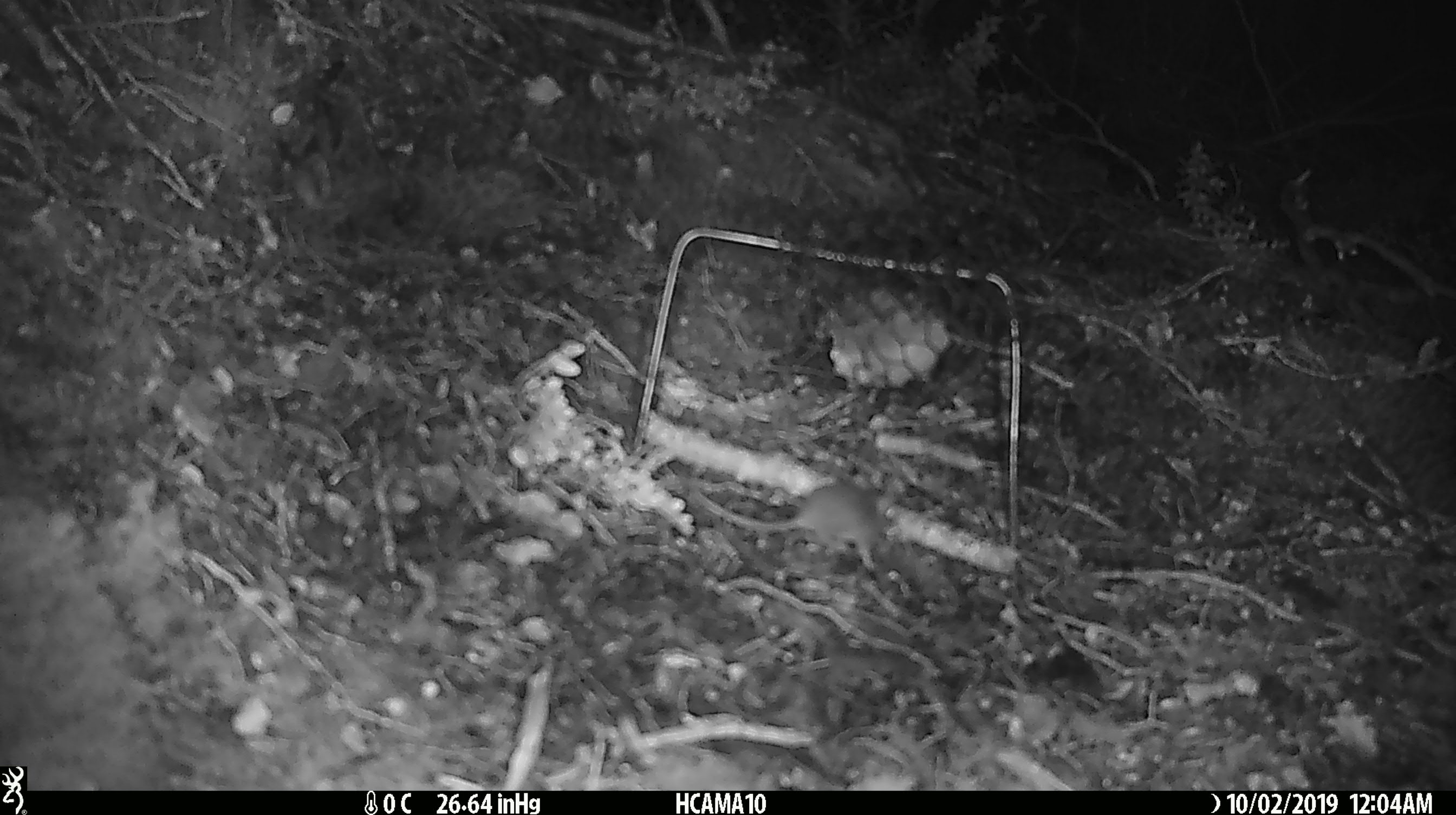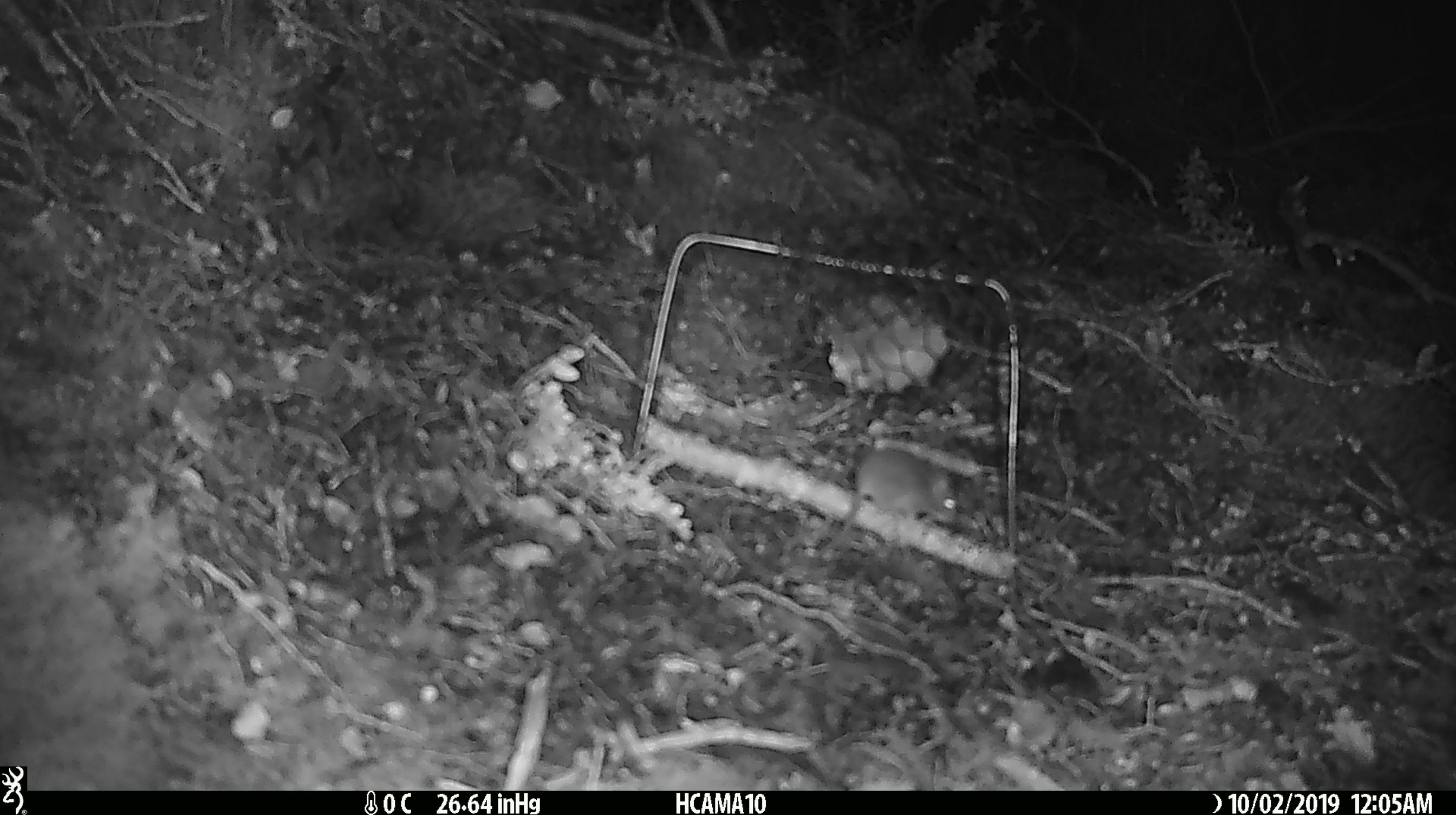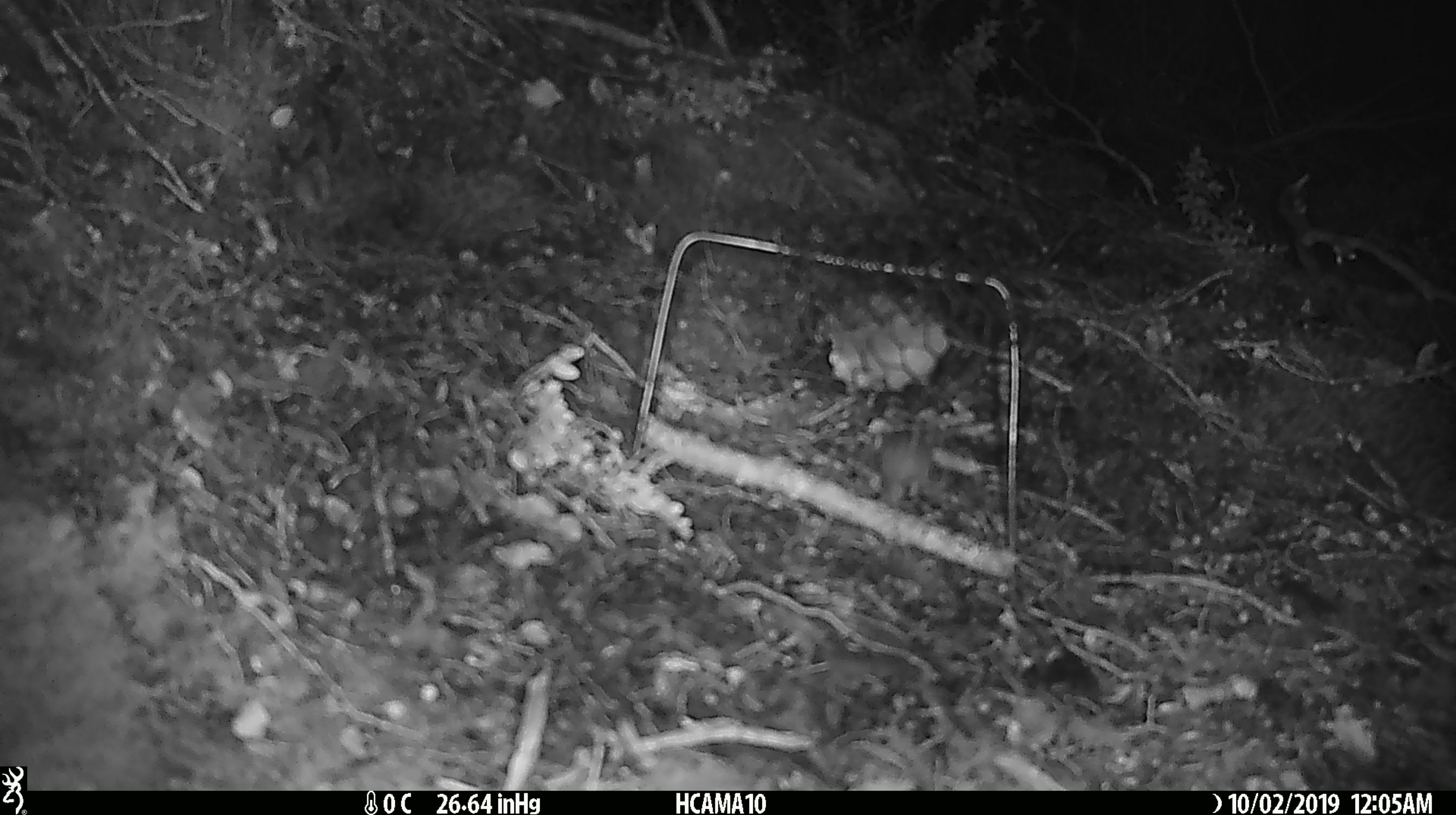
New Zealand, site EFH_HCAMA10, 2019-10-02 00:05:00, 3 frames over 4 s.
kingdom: Animalia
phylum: Chordata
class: Mammalia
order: Rodentia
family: Muridae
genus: Mus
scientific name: Mus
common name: mouse